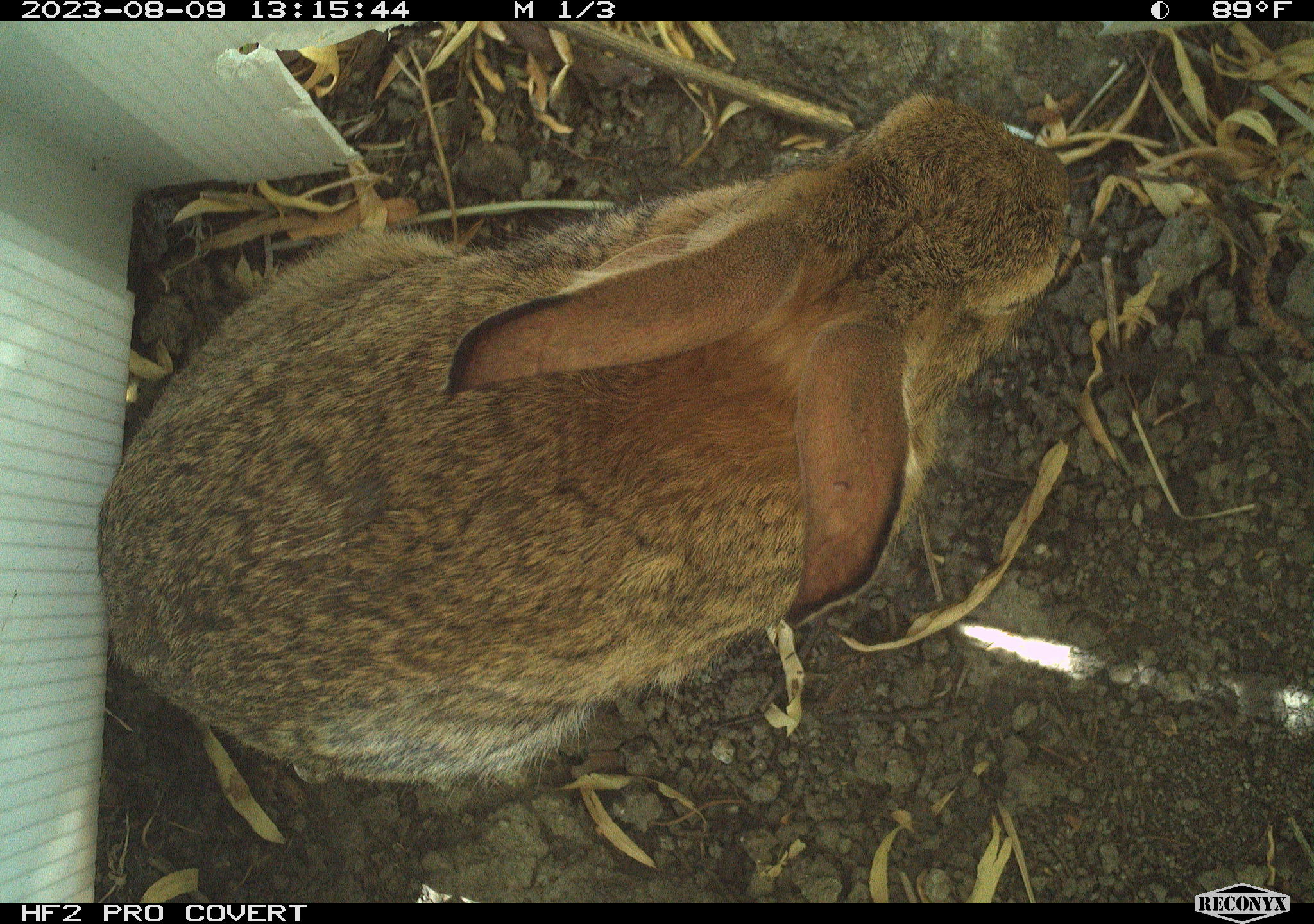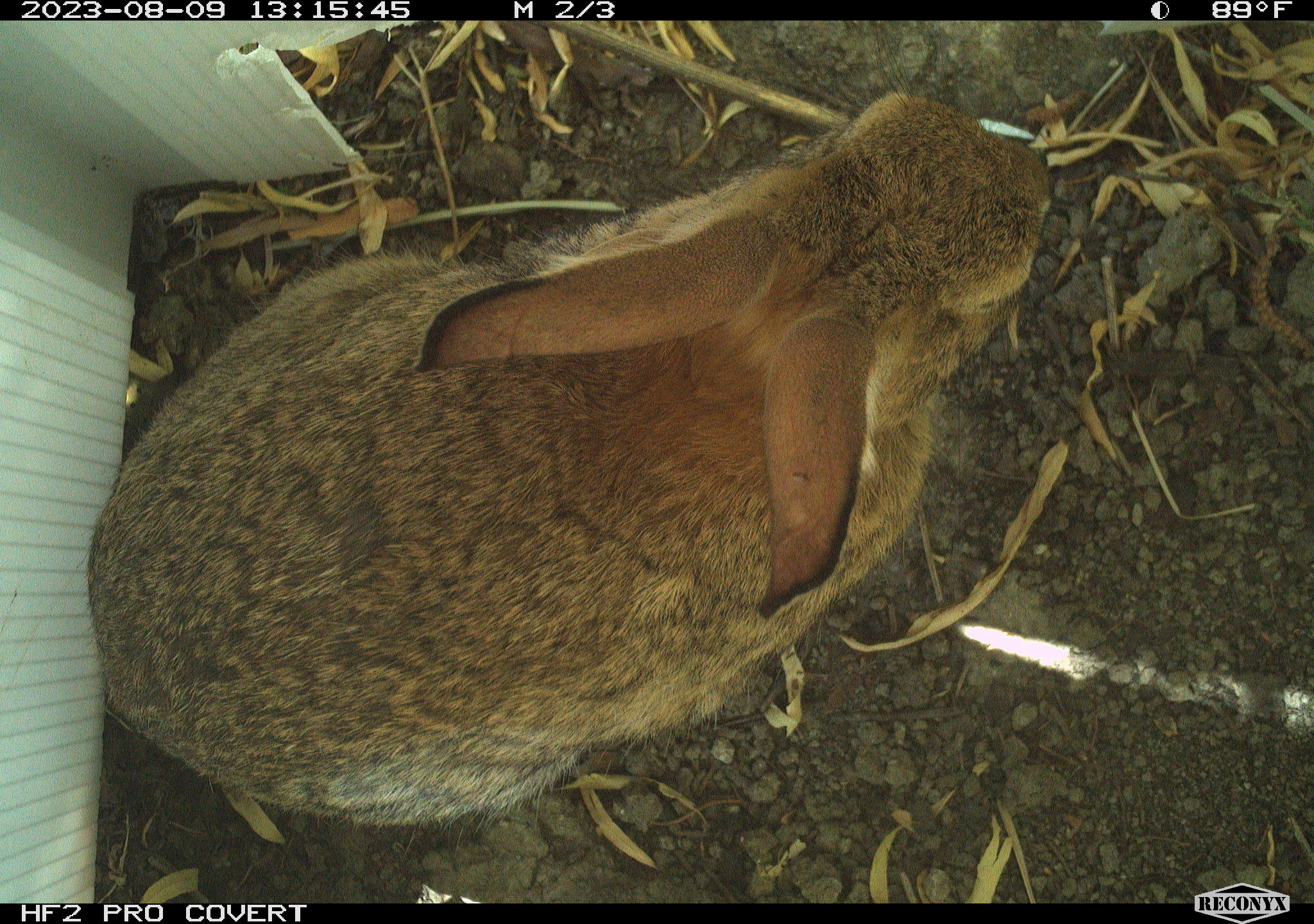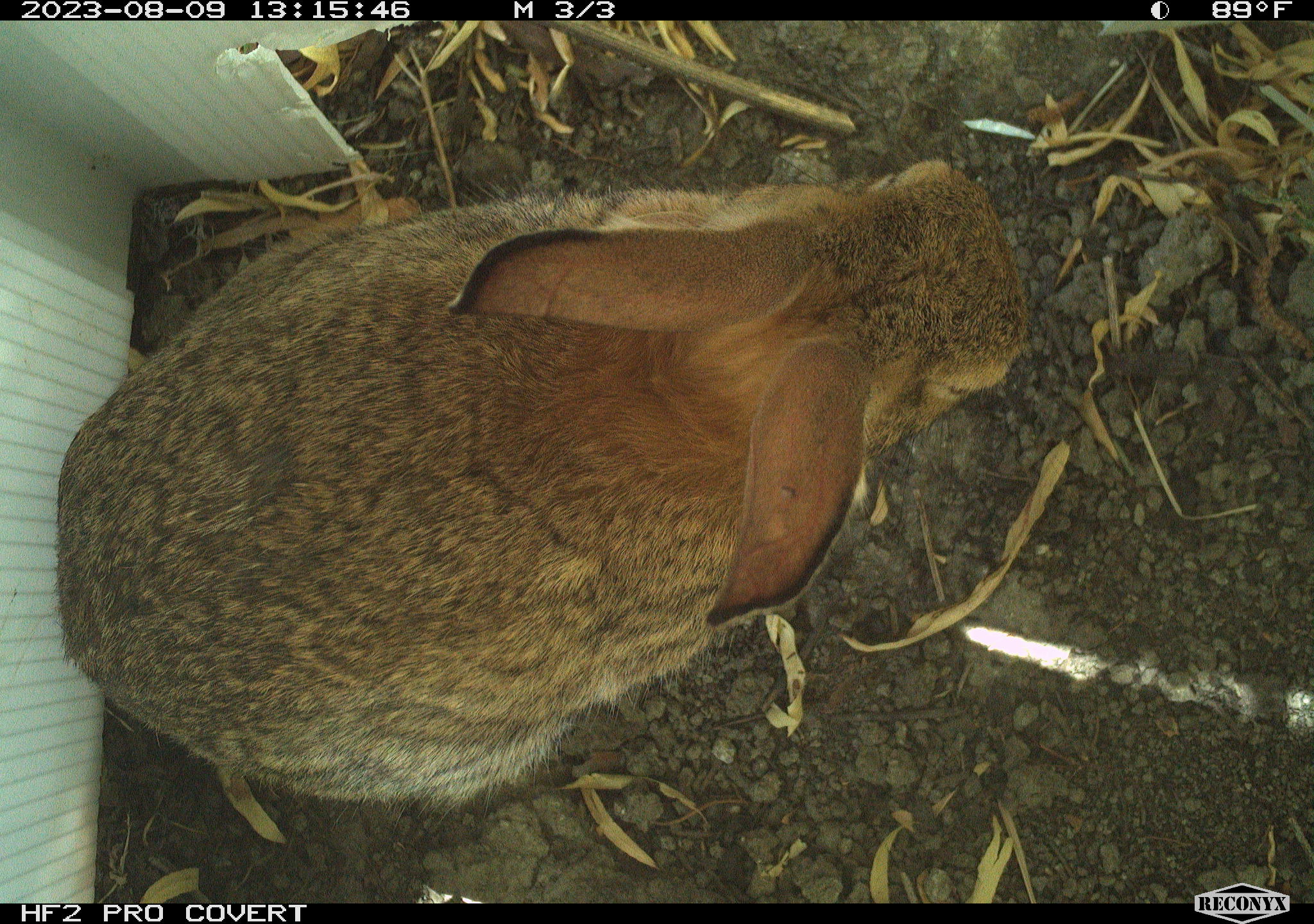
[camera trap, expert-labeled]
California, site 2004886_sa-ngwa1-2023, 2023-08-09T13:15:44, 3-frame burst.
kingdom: Animalia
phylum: Chordata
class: Mammalia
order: Lagomorpha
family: Leporidae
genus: Sylvilagus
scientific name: Sylvilagus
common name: cottontail rabbits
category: sylvilagus species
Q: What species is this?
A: Sylvilagus species (cottontail rabbits) (Sylvilagus).